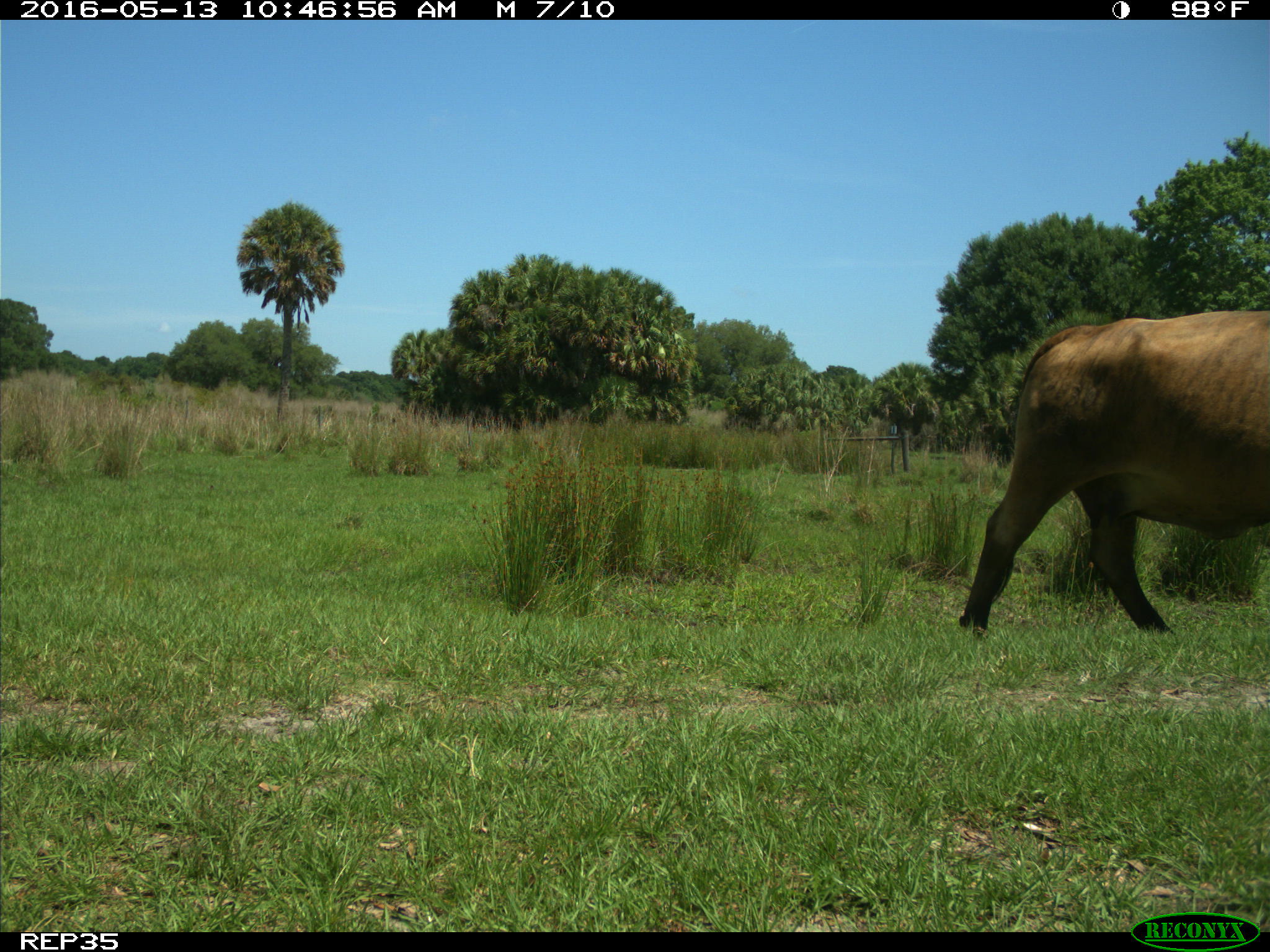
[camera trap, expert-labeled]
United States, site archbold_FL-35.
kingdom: Animalia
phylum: Chordata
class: Mammalia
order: Artiodactyla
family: Bovidae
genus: Bos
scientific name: Bos taurus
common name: domestic cow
Bos taurus (domestic cow).